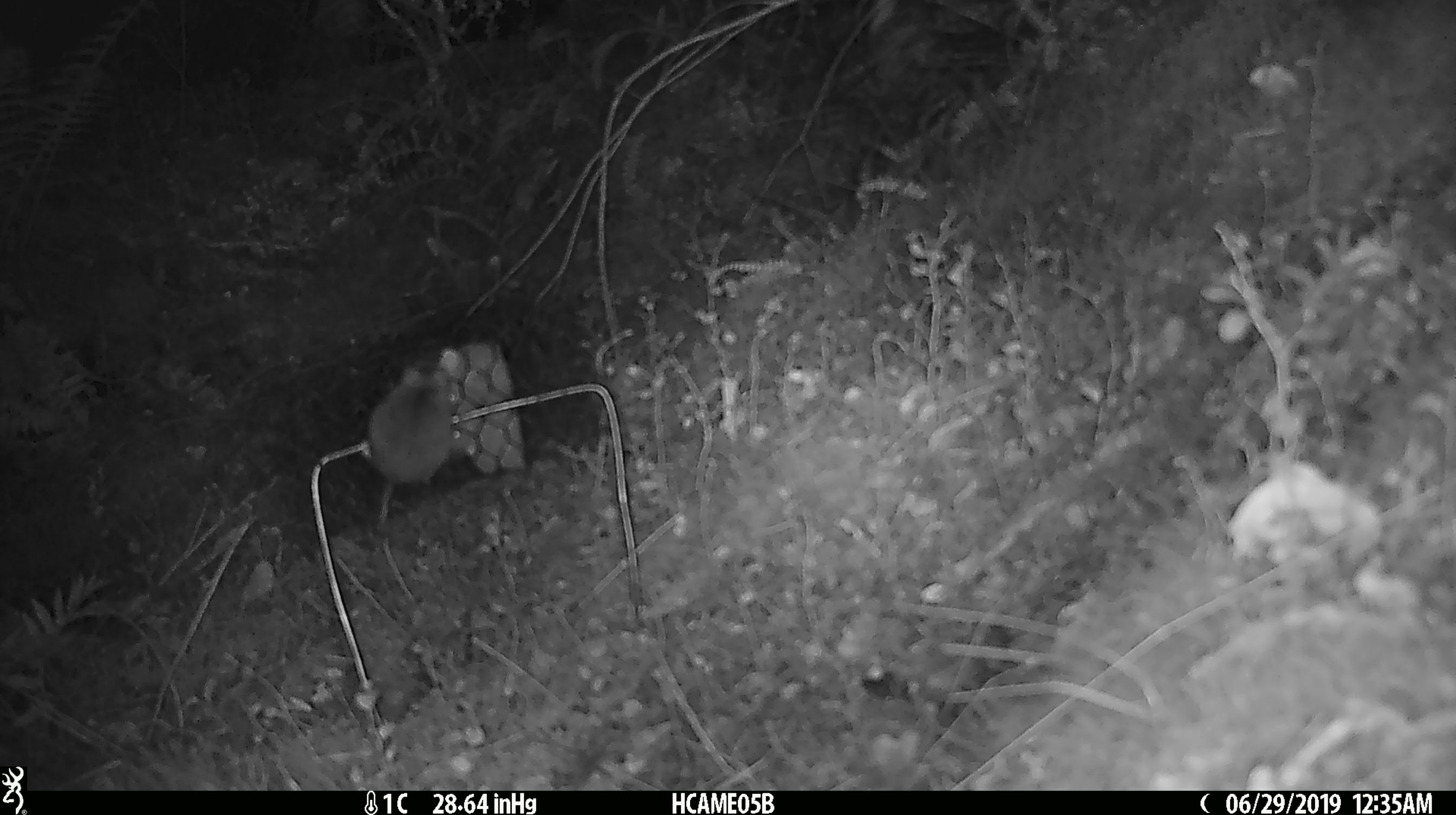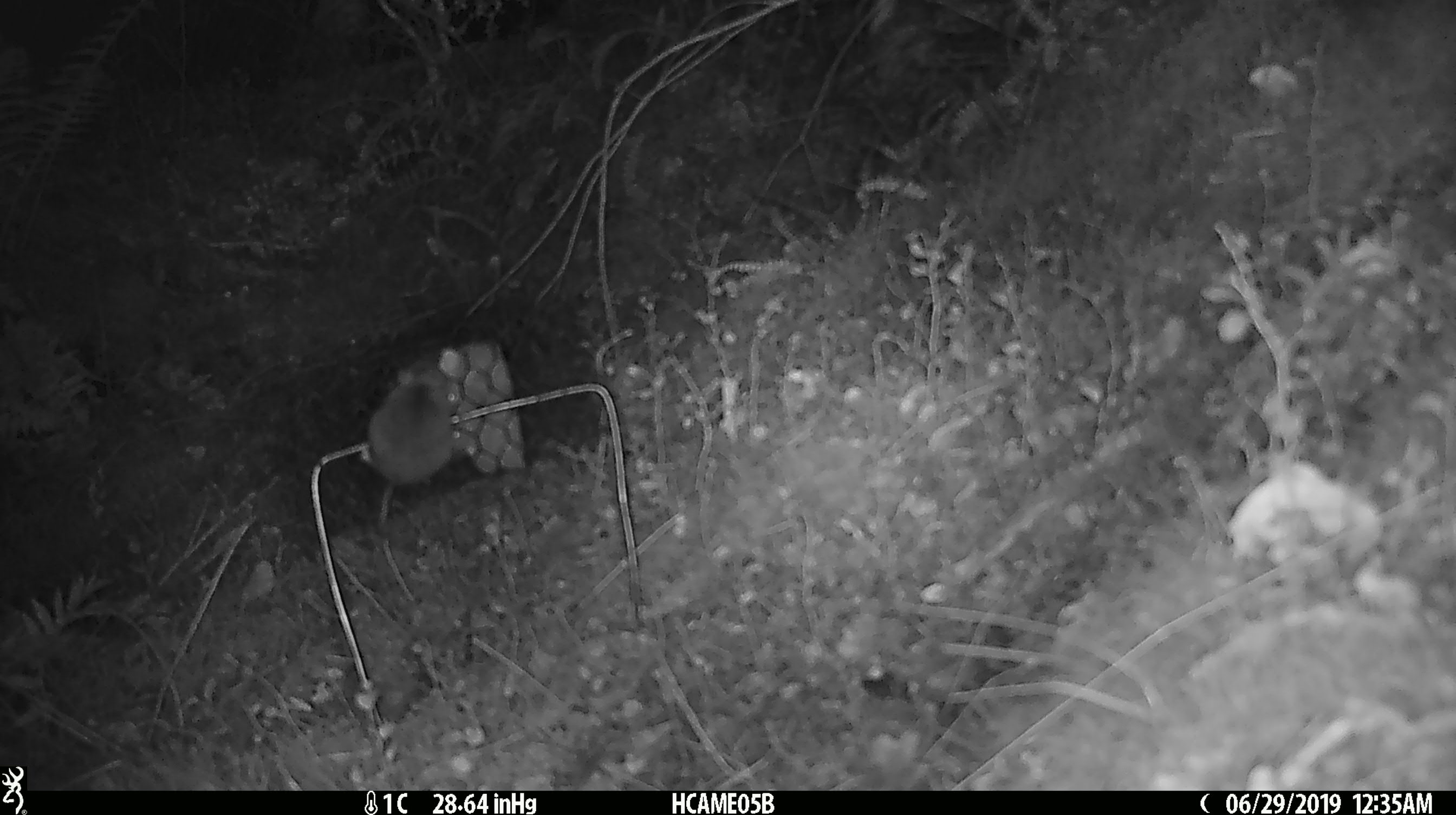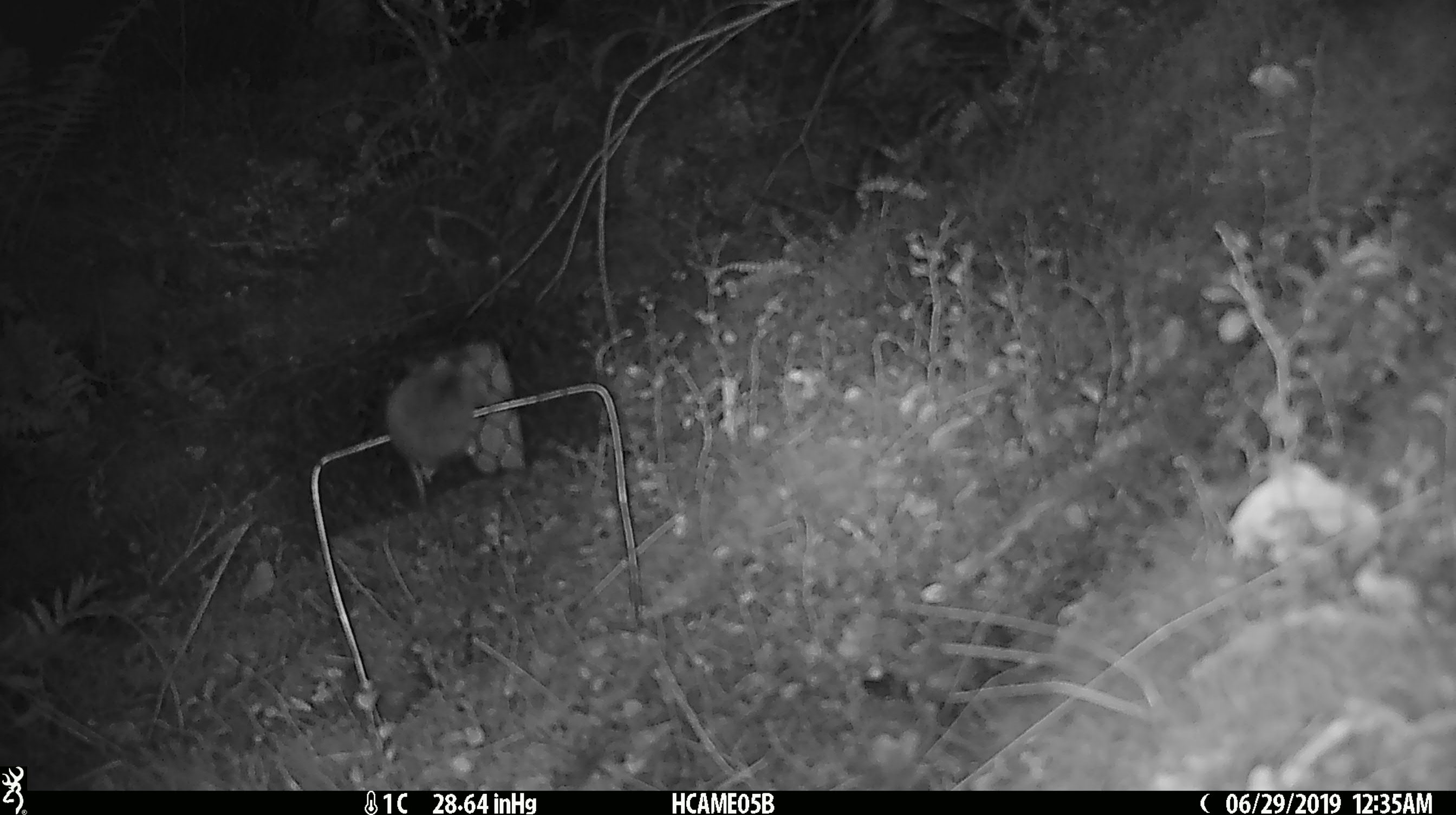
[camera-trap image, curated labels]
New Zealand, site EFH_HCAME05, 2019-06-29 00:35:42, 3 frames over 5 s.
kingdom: Animalia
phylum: Chordata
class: Mammalia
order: Rodentia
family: Muridae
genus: Mus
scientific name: Mus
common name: mouse